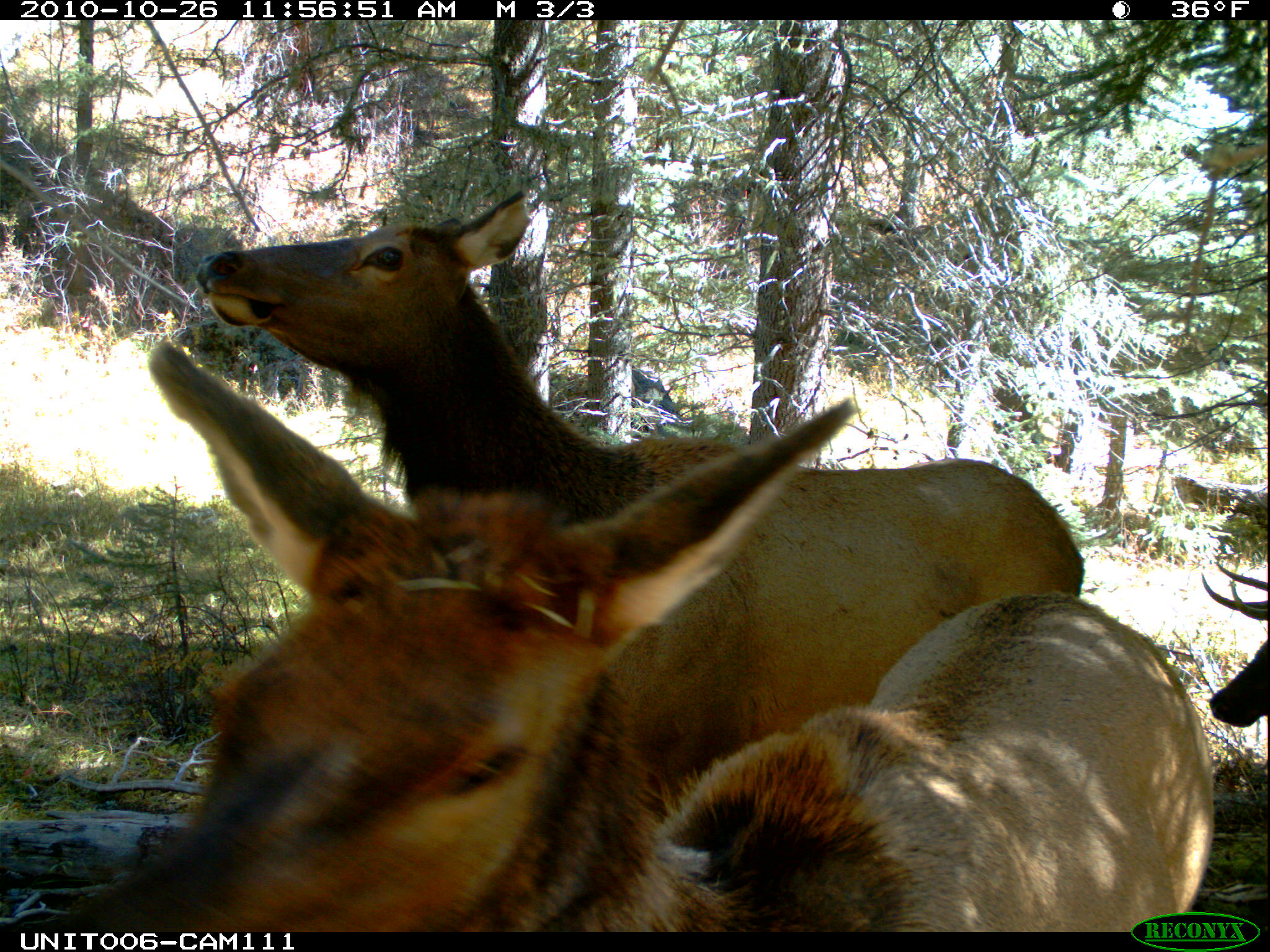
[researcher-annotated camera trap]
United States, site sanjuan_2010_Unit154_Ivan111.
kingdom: Animalia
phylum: Chordata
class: Mammalia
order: Artiodactyla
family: Cervidae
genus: Cervus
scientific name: Cervus elaphus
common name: red deer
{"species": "Cervus elaphus (red deer)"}